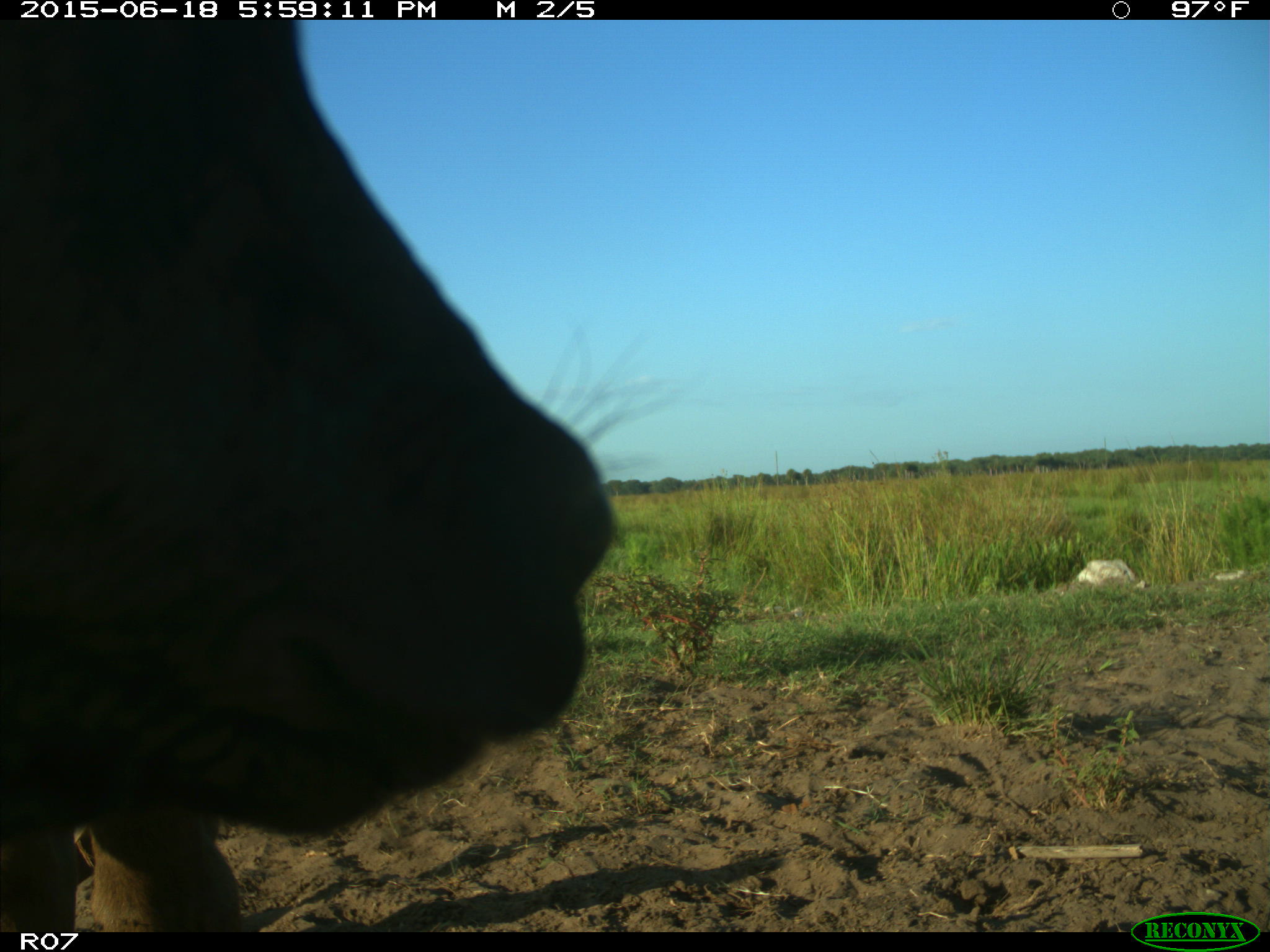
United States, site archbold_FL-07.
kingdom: Animalia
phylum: Chordata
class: Mammalia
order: Artiodactyla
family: Bovidae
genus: Bos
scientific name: Bos taurus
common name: domestic cow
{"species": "Bos taurus (domestic cow)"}